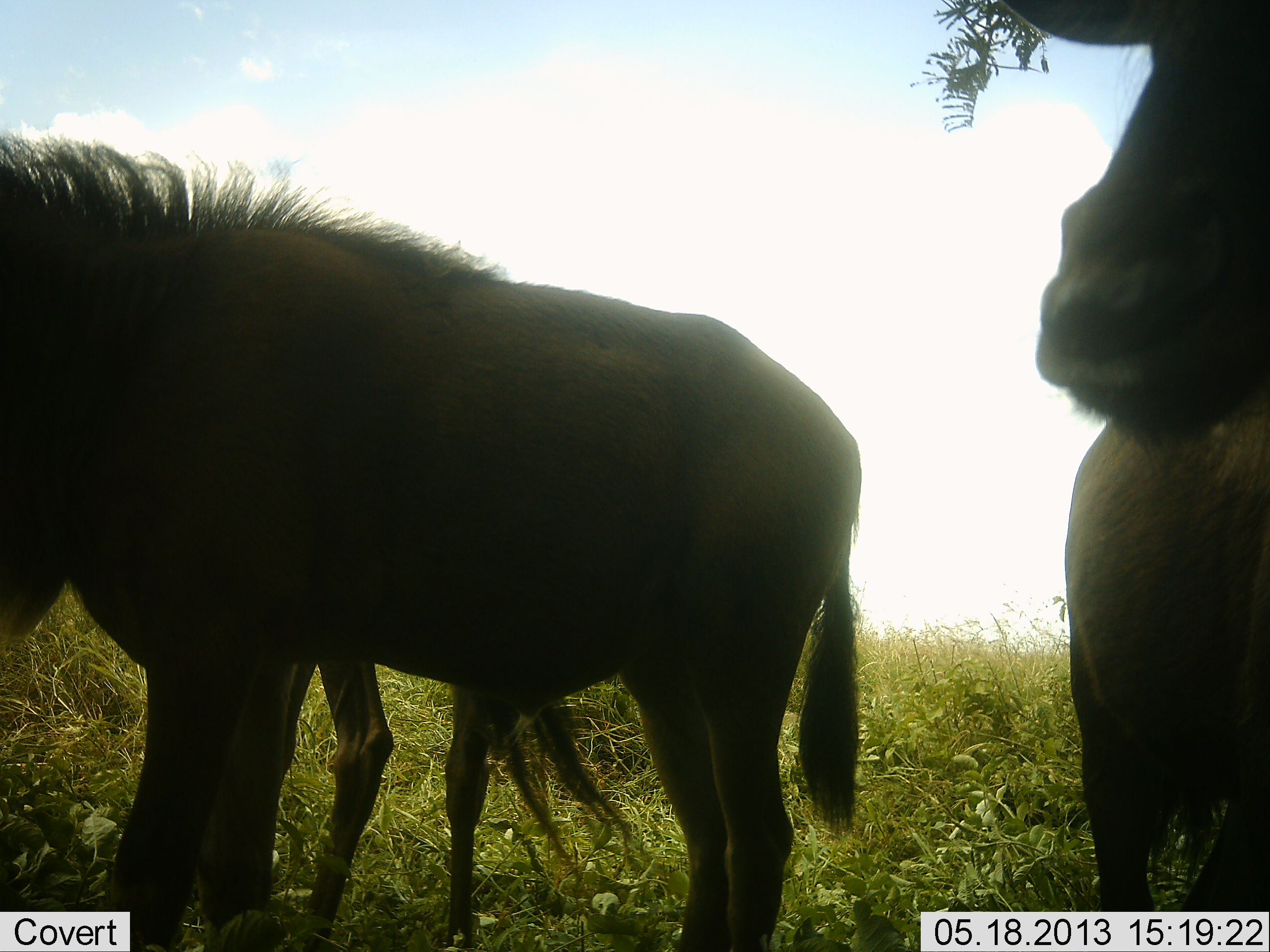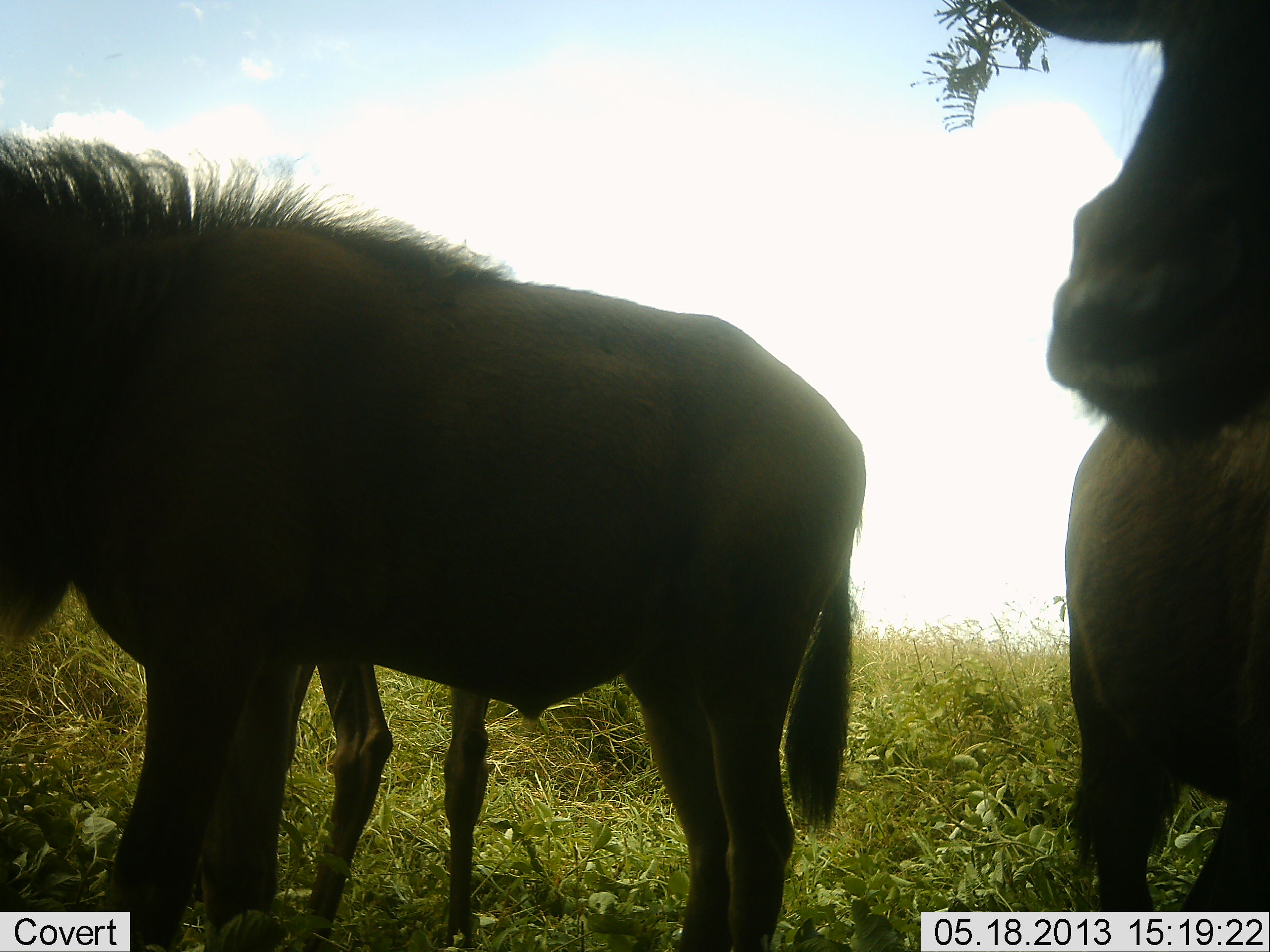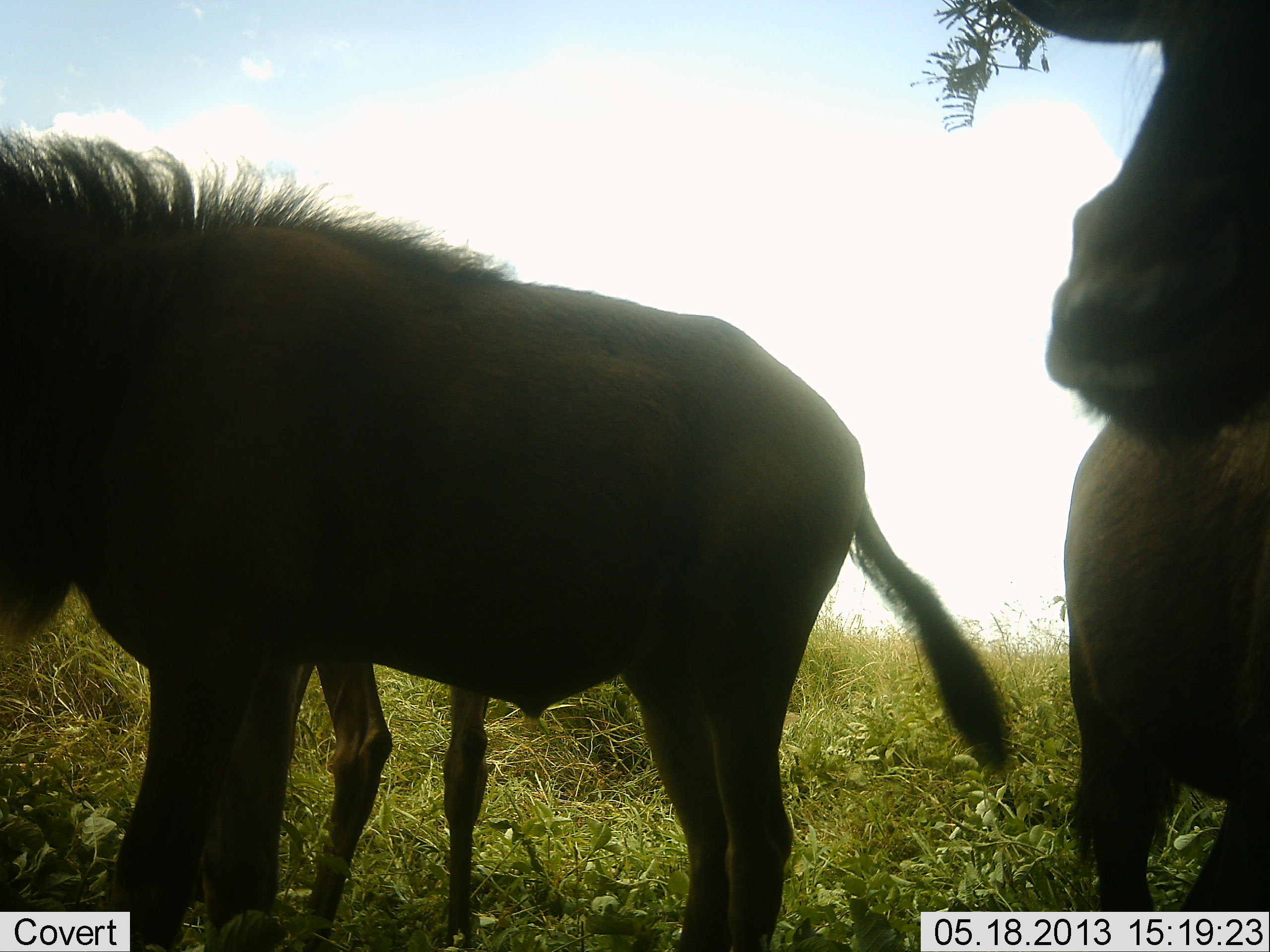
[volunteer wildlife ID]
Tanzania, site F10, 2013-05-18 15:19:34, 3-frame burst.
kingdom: Animalia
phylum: Chordata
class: Mammalia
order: Artiodactyla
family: Bovidae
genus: Connochaetes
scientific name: Connochaetes taurinus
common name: blue wildebeest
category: wildebeest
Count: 3.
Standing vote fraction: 100%.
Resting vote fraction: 0%.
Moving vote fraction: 6%.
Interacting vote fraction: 0%.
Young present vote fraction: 12%.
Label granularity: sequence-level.